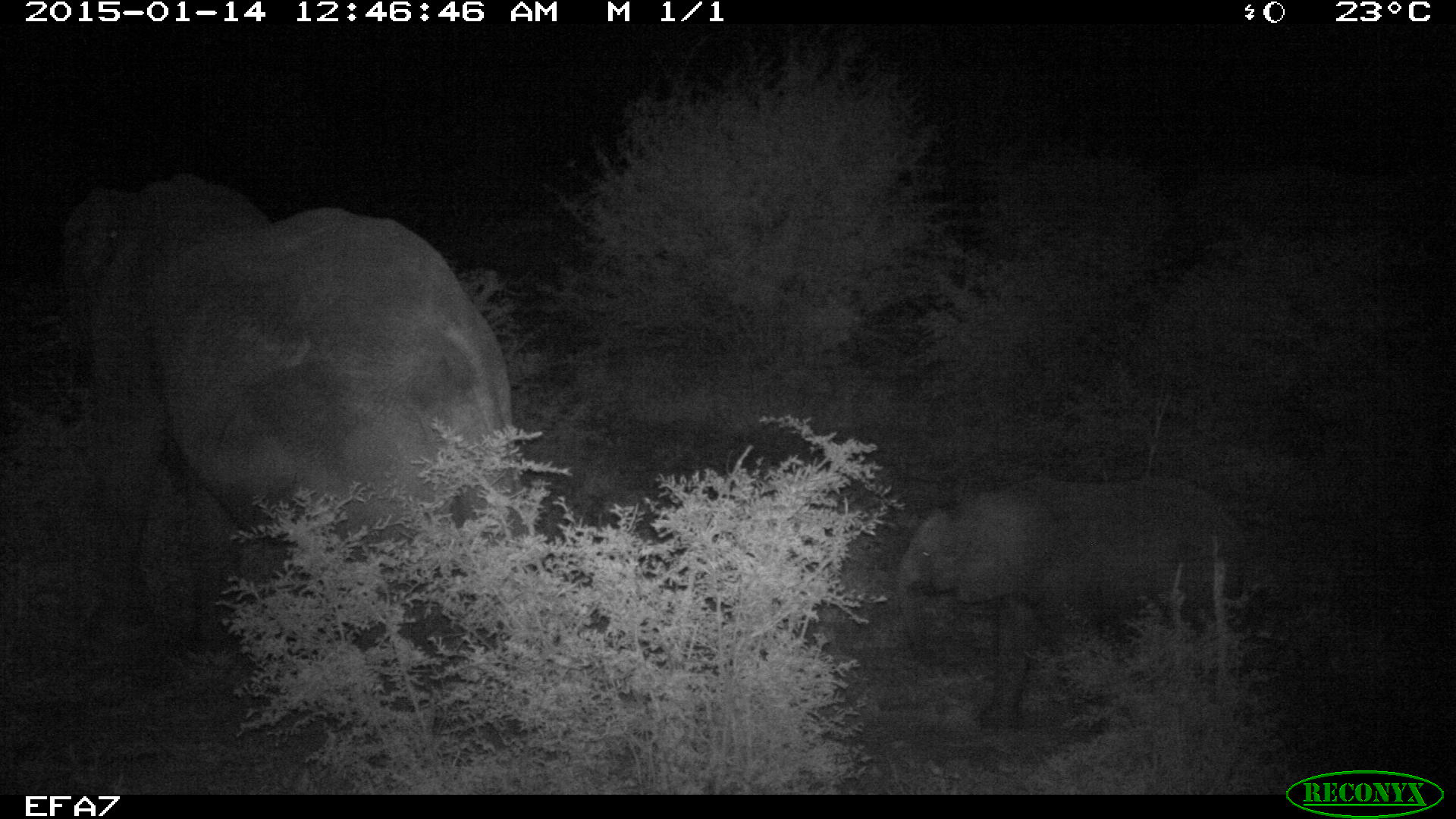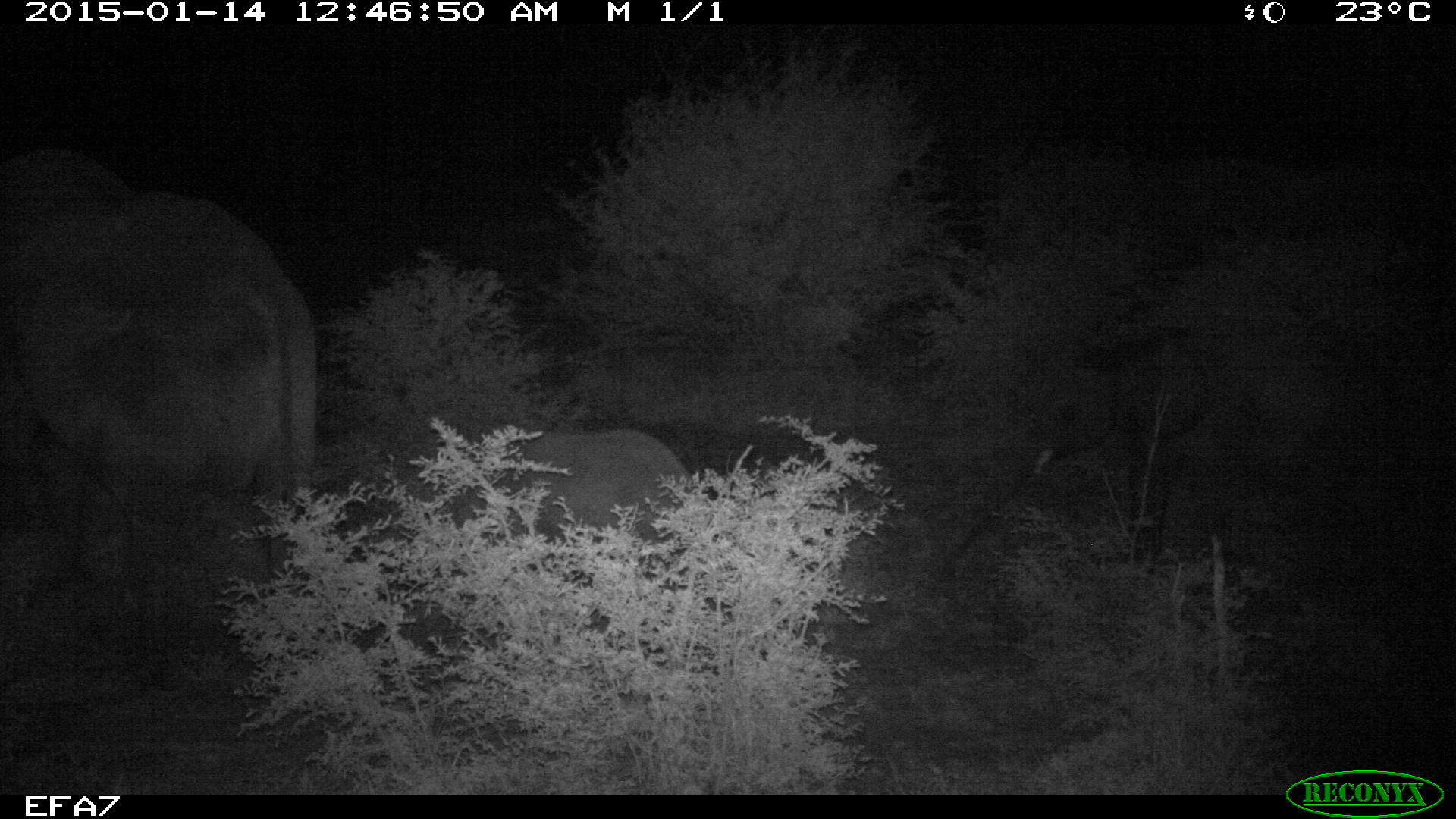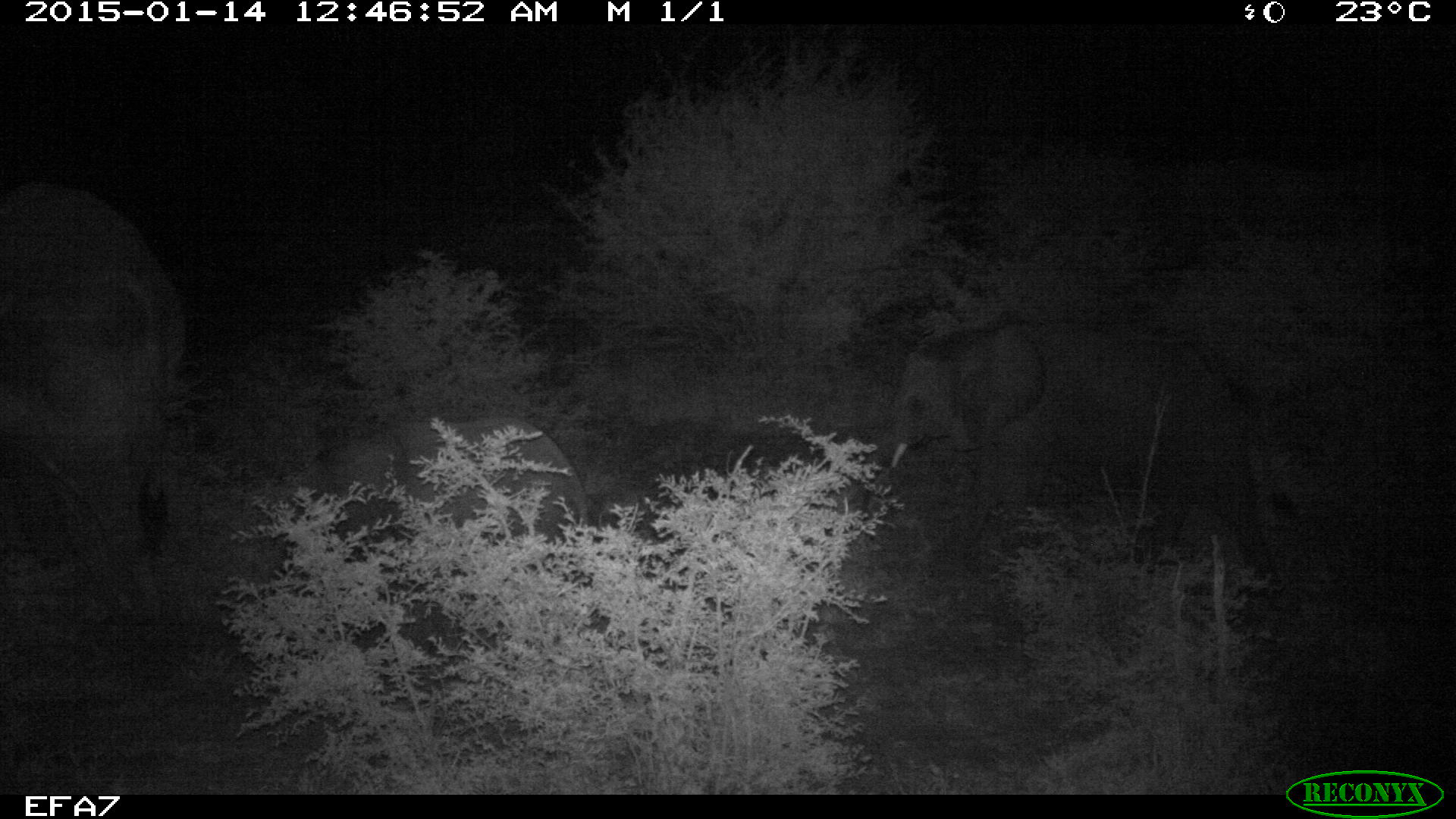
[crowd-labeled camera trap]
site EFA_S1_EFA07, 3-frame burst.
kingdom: Animalia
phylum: Chordata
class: Mammalia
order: Proboscidea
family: Elephantidae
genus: Loxodonta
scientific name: Loxodonta africana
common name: african bush elephant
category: elephant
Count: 3.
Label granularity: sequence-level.